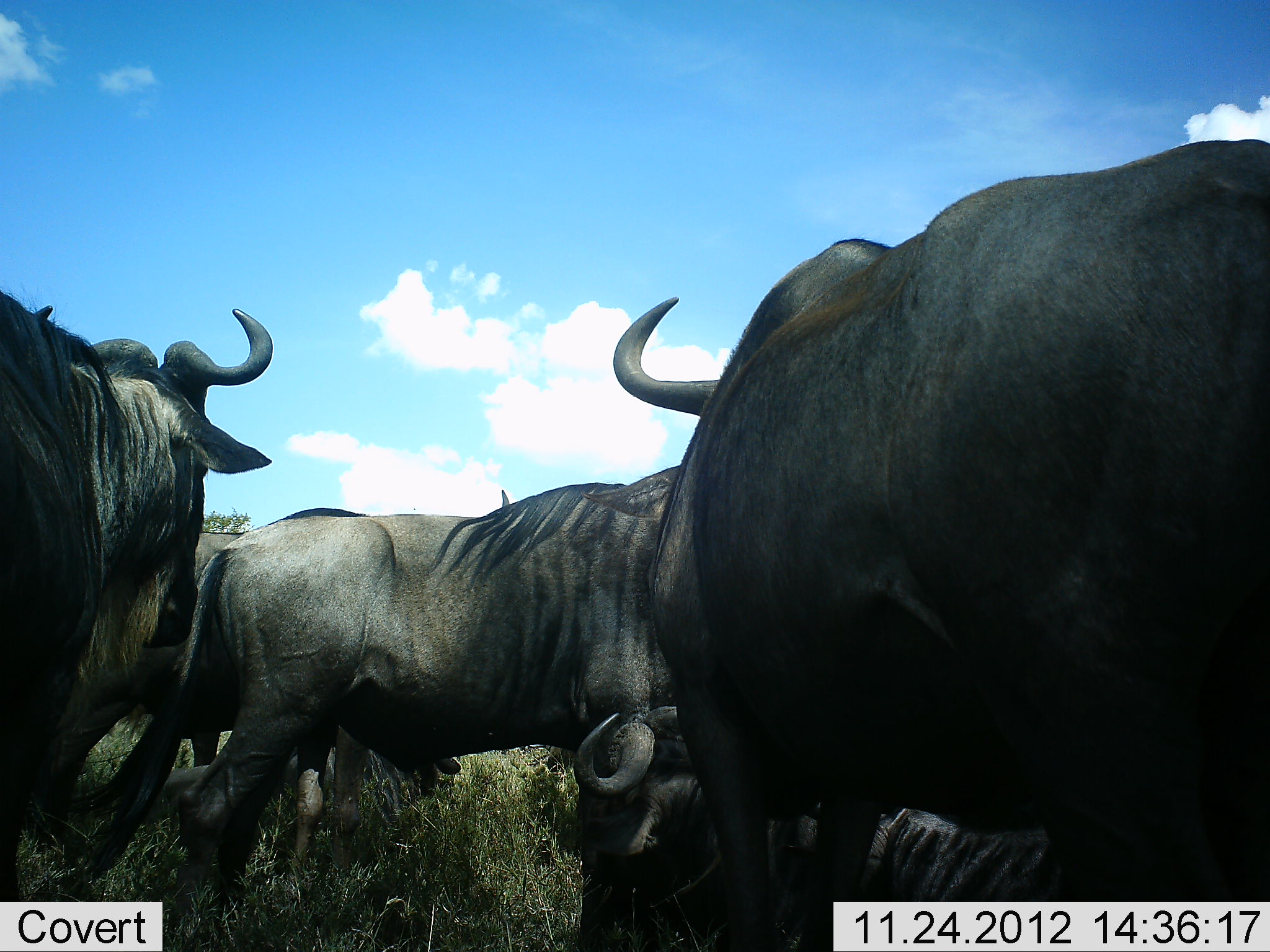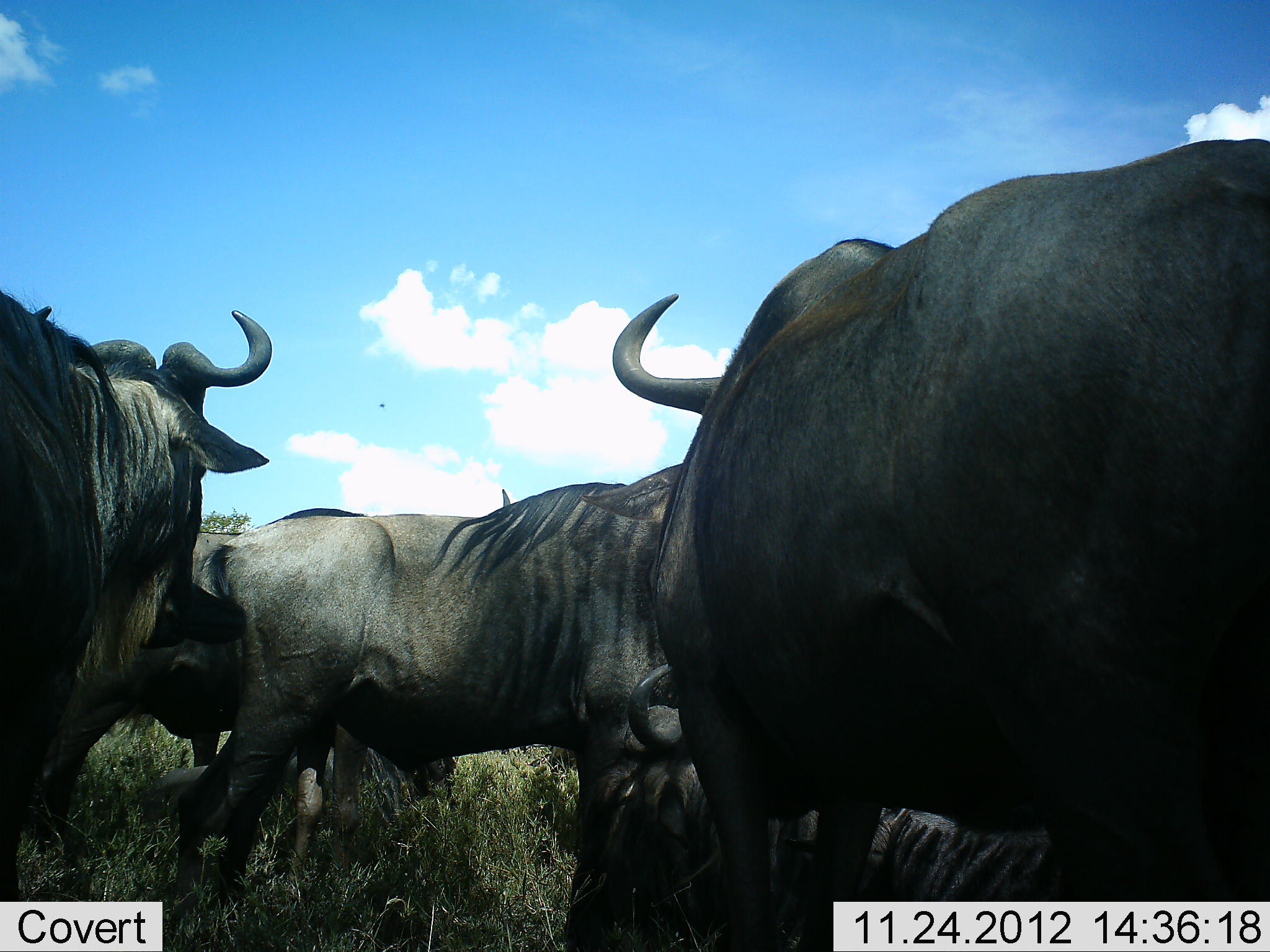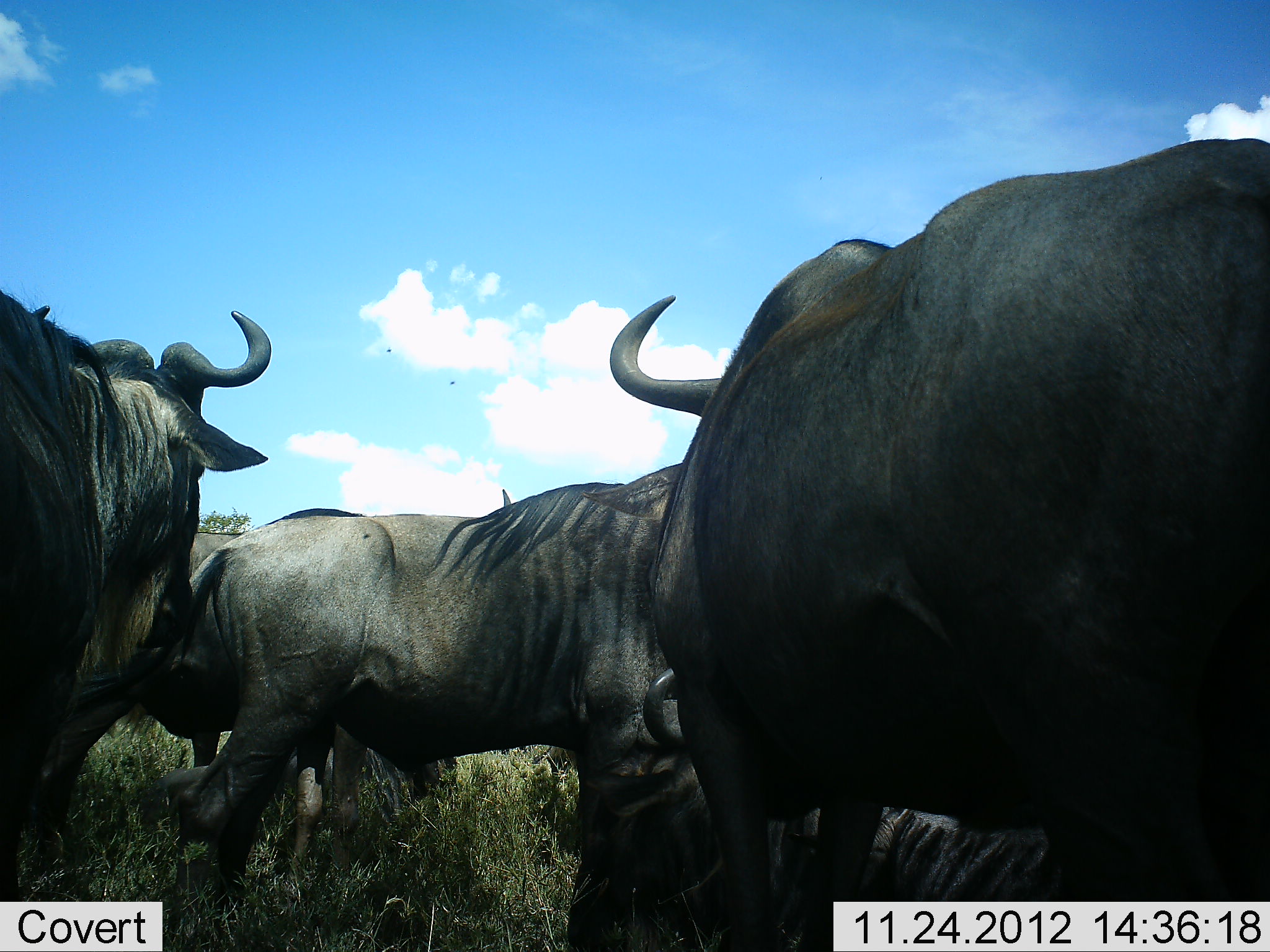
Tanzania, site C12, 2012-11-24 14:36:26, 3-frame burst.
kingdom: Animalia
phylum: Chordata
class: Mammalia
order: Artiodactyla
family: Bovidae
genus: Connochaetes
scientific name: Connochaetes taurinus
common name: blue wildebeest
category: wildebeest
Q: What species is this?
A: Wildebeest (blue wildebeest) (Connochaetes taurinus).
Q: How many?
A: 5.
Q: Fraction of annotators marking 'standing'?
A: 100%.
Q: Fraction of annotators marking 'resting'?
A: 80%.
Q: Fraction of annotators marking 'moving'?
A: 0%.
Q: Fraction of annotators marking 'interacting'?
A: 0%.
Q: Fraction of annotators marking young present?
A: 10%.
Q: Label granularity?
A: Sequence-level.